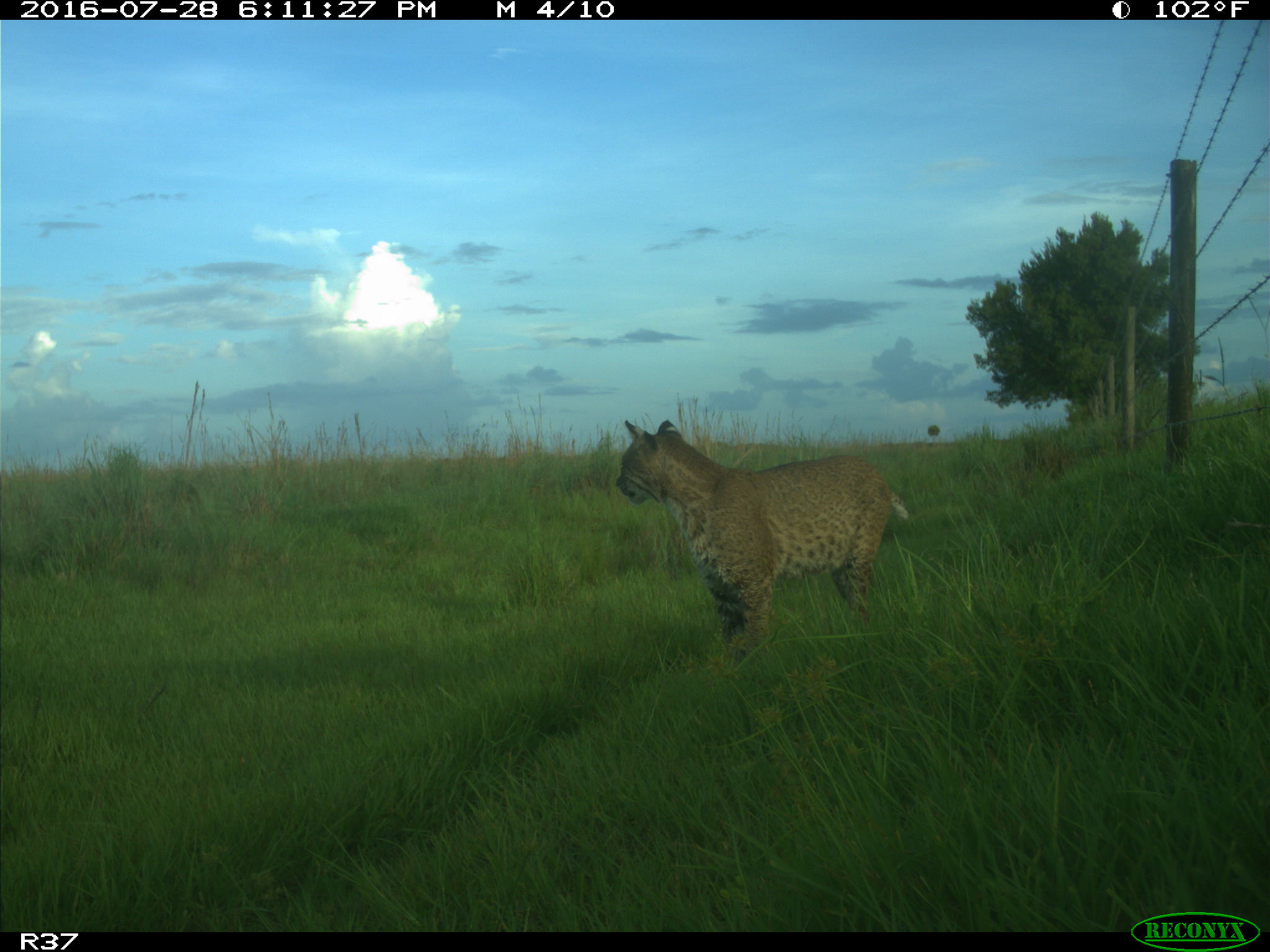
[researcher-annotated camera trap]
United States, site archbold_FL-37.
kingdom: Animalia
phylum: Chordata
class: Mammalia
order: Carnivora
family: Felidae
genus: Lynx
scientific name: Lynx rufus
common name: bobcat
Lynx rufus (bobcat).